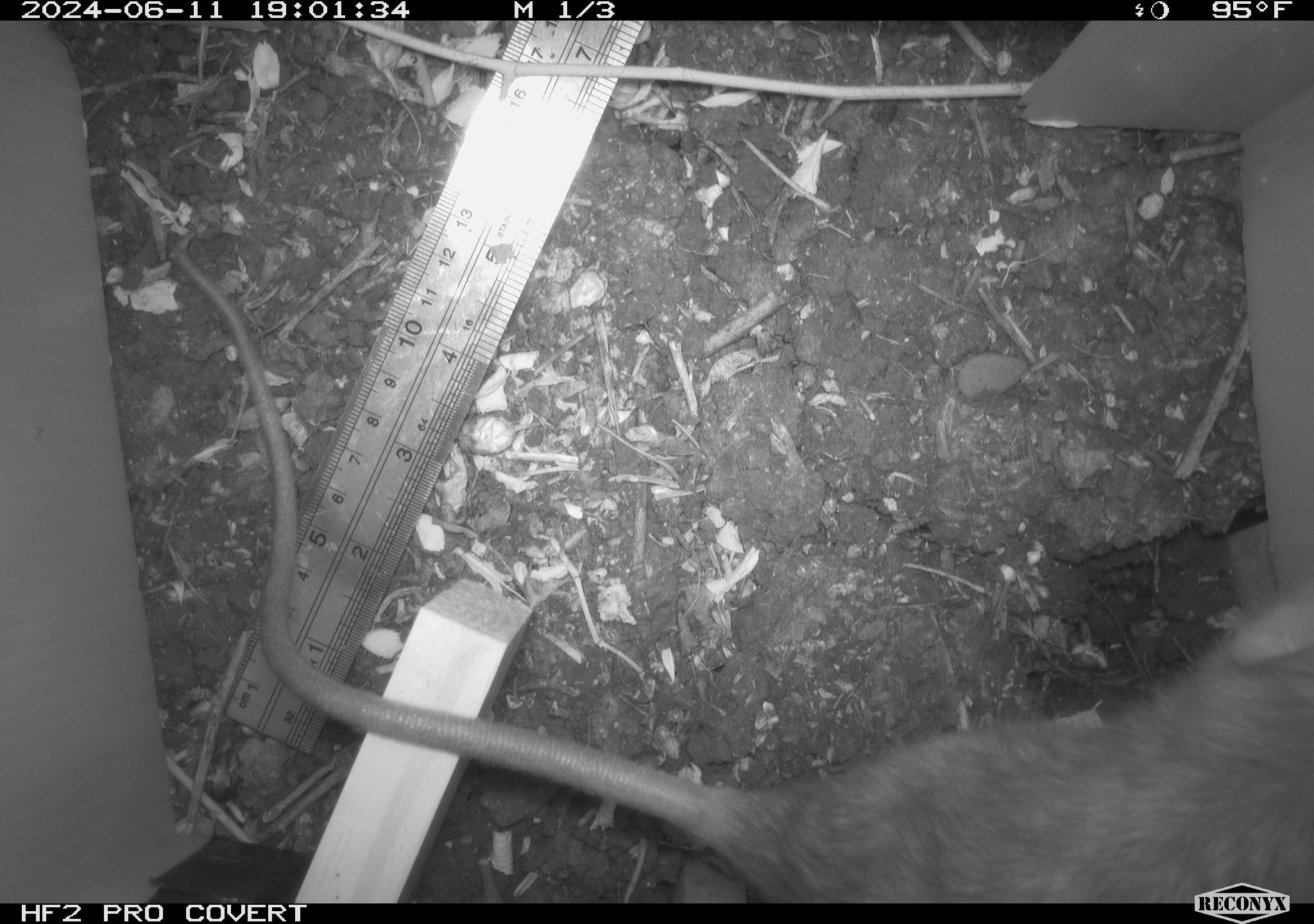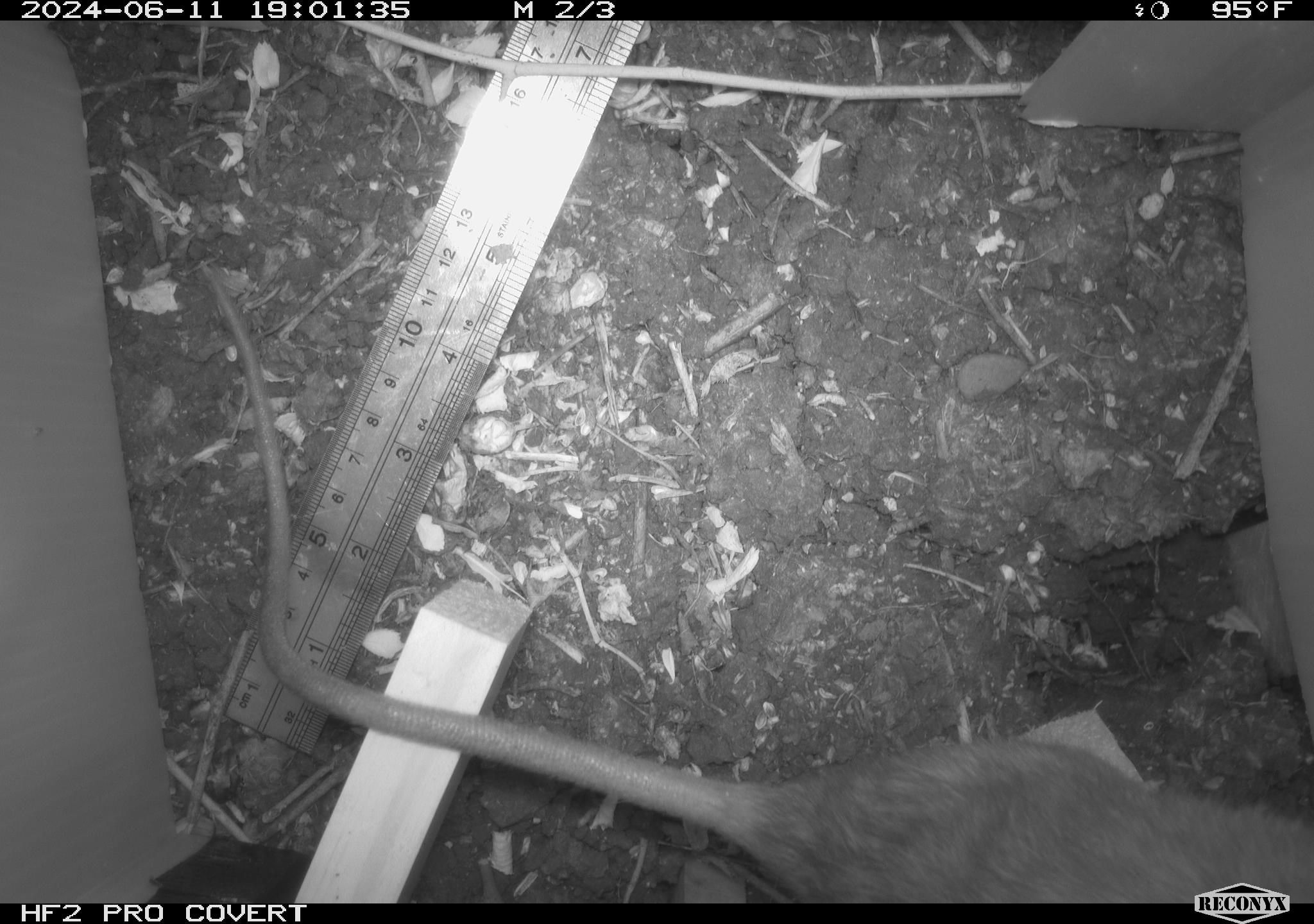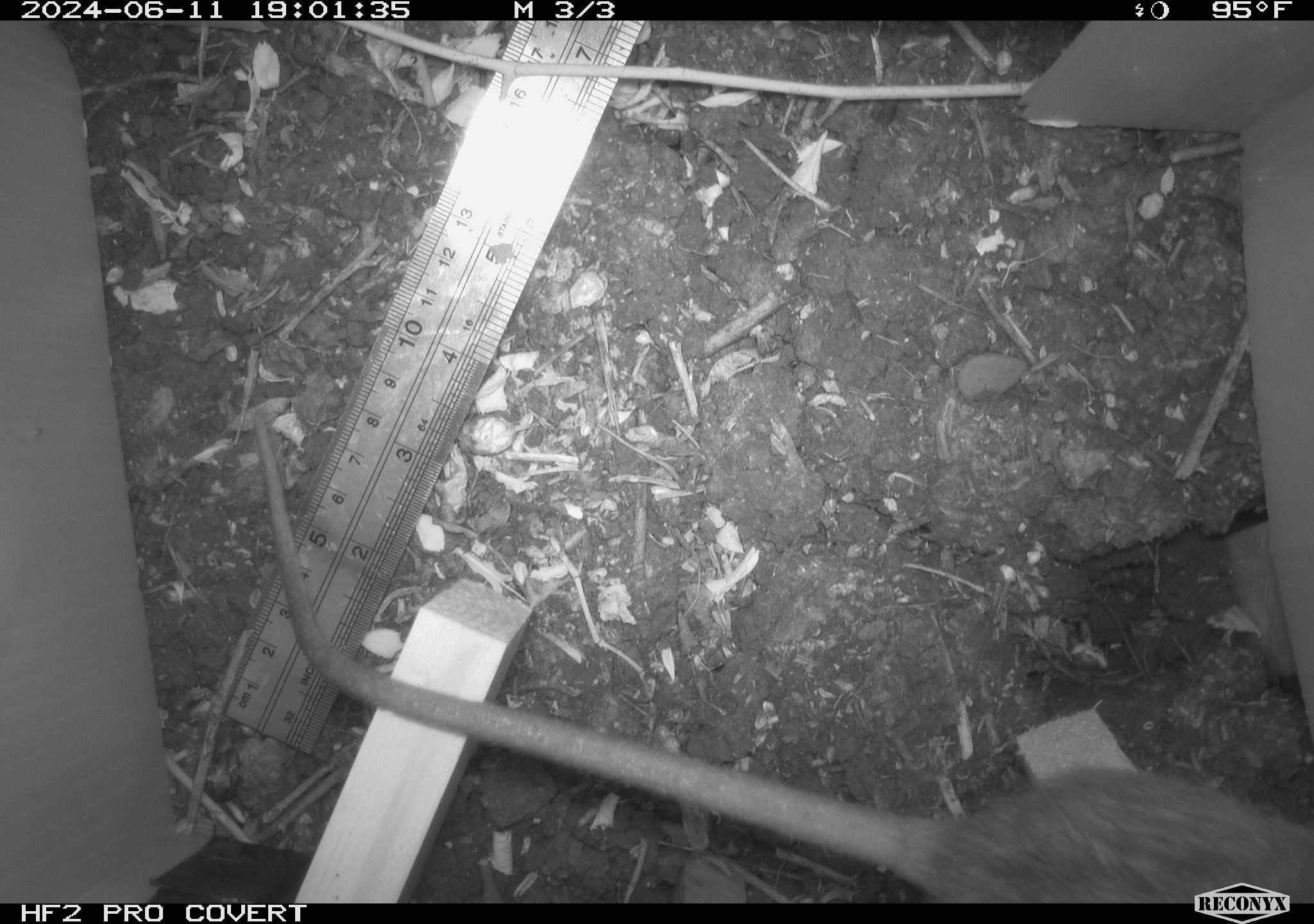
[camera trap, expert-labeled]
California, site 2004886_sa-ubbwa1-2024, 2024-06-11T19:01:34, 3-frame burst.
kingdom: Animalia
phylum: Chordata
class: Mammalia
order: Rodentia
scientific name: Rodentia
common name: woodrat or rat or mouse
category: woodrat or rat or mouse species